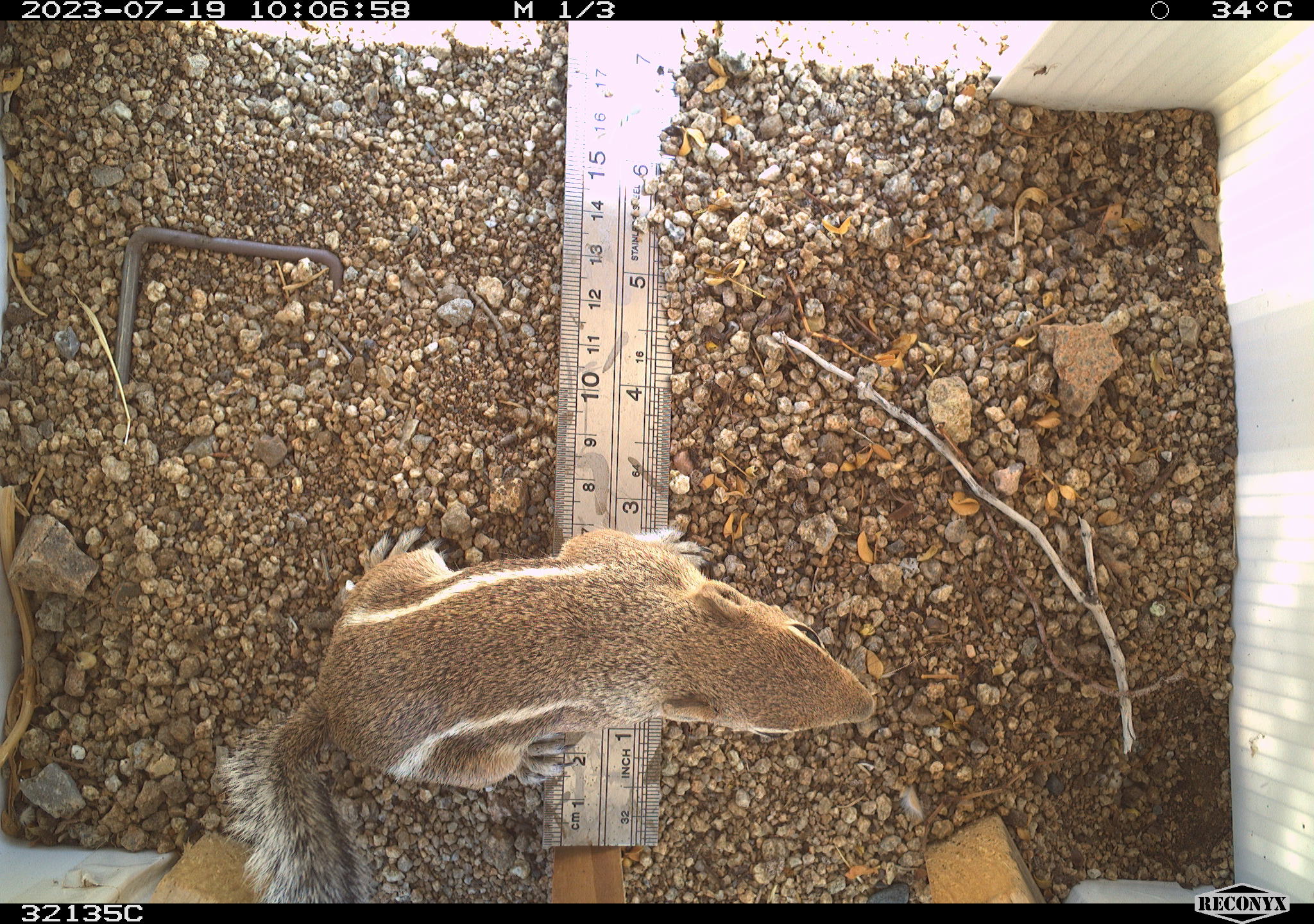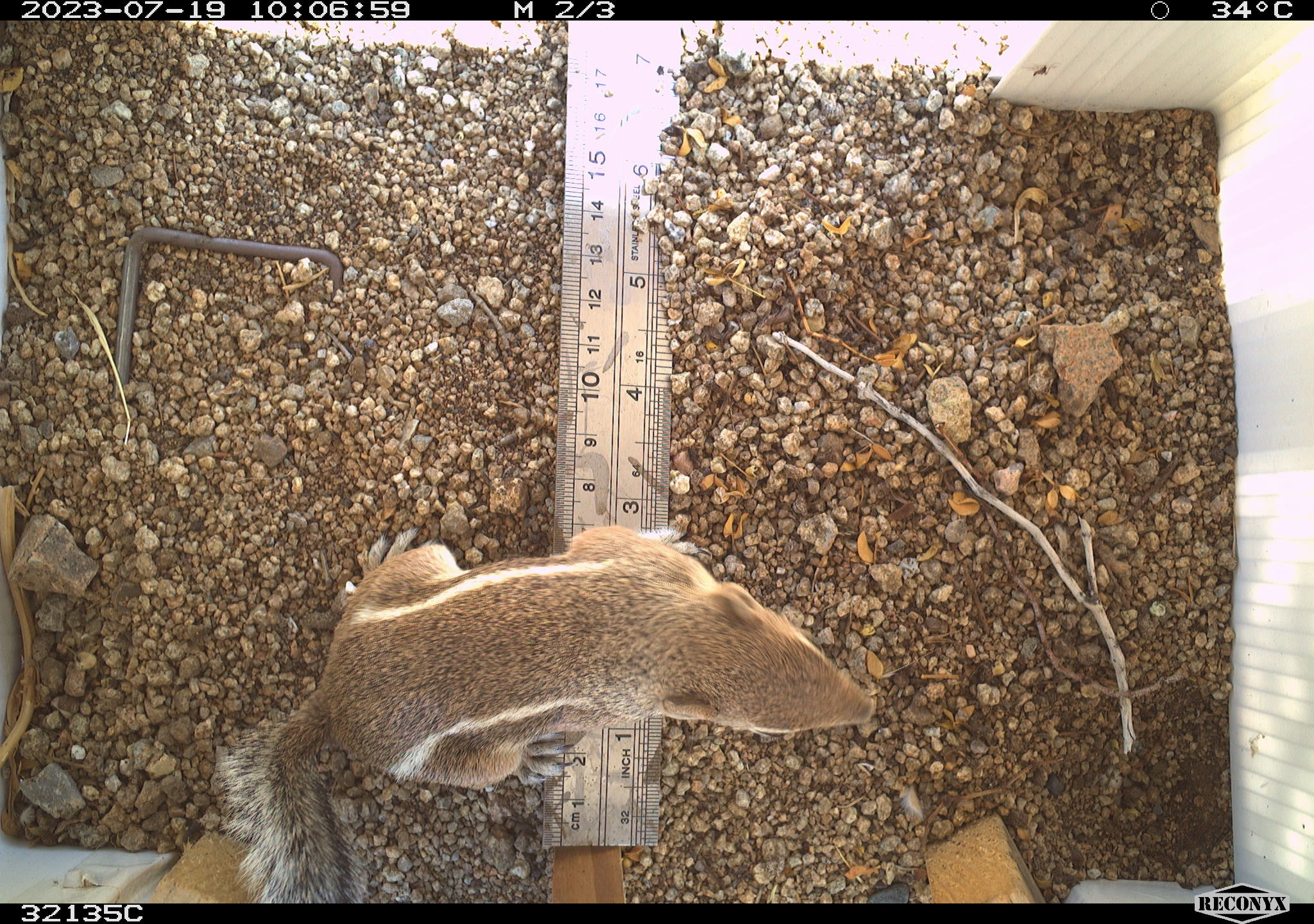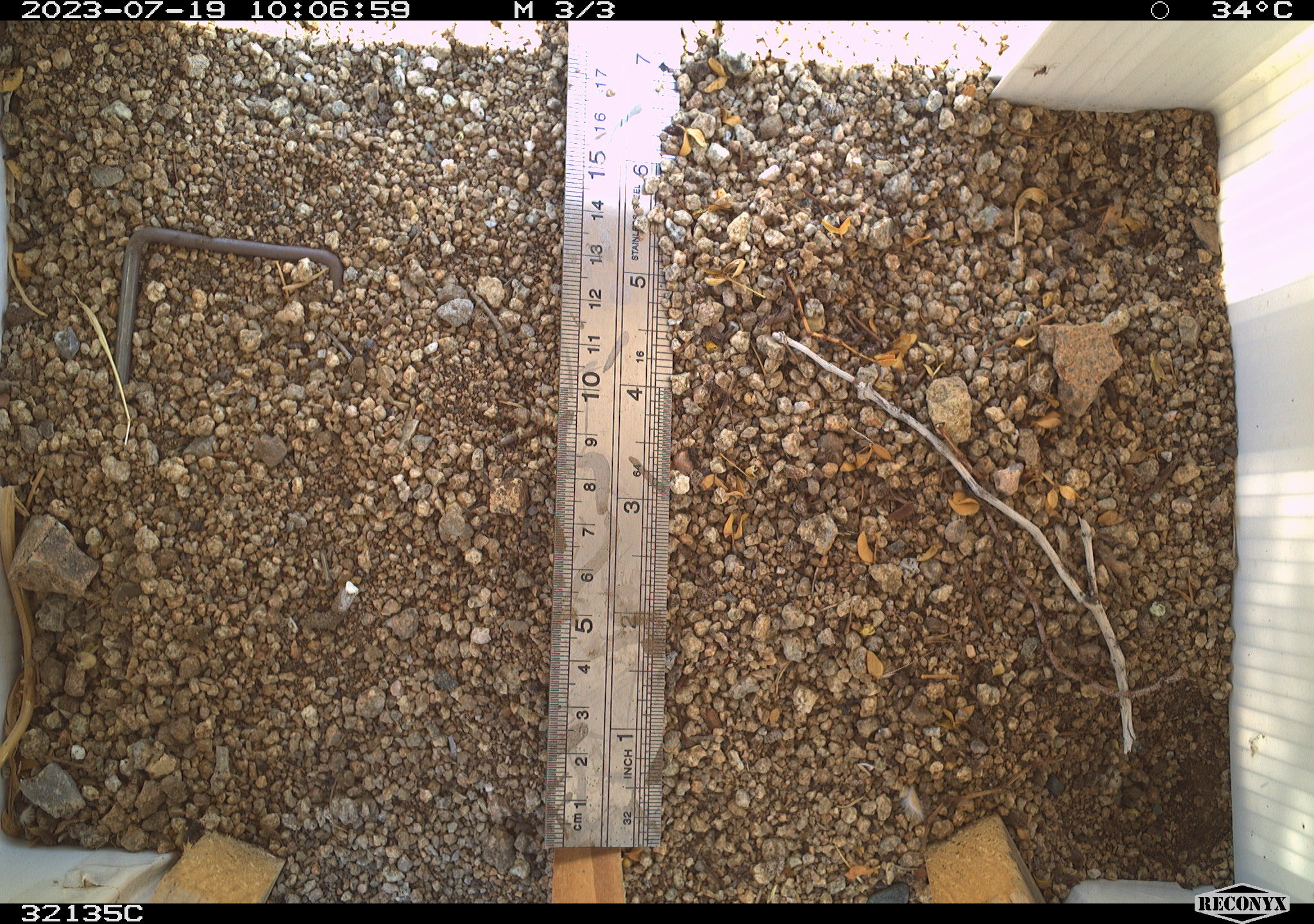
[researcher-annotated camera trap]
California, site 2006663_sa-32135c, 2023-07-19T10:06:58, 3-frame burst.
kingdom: Animalia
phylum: Chordata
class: Mammalia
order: Rodentia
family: Sciuridae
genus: Ammospermophilus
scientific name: Ammospermophilus leucurus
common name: white-tailed antelope squirrel